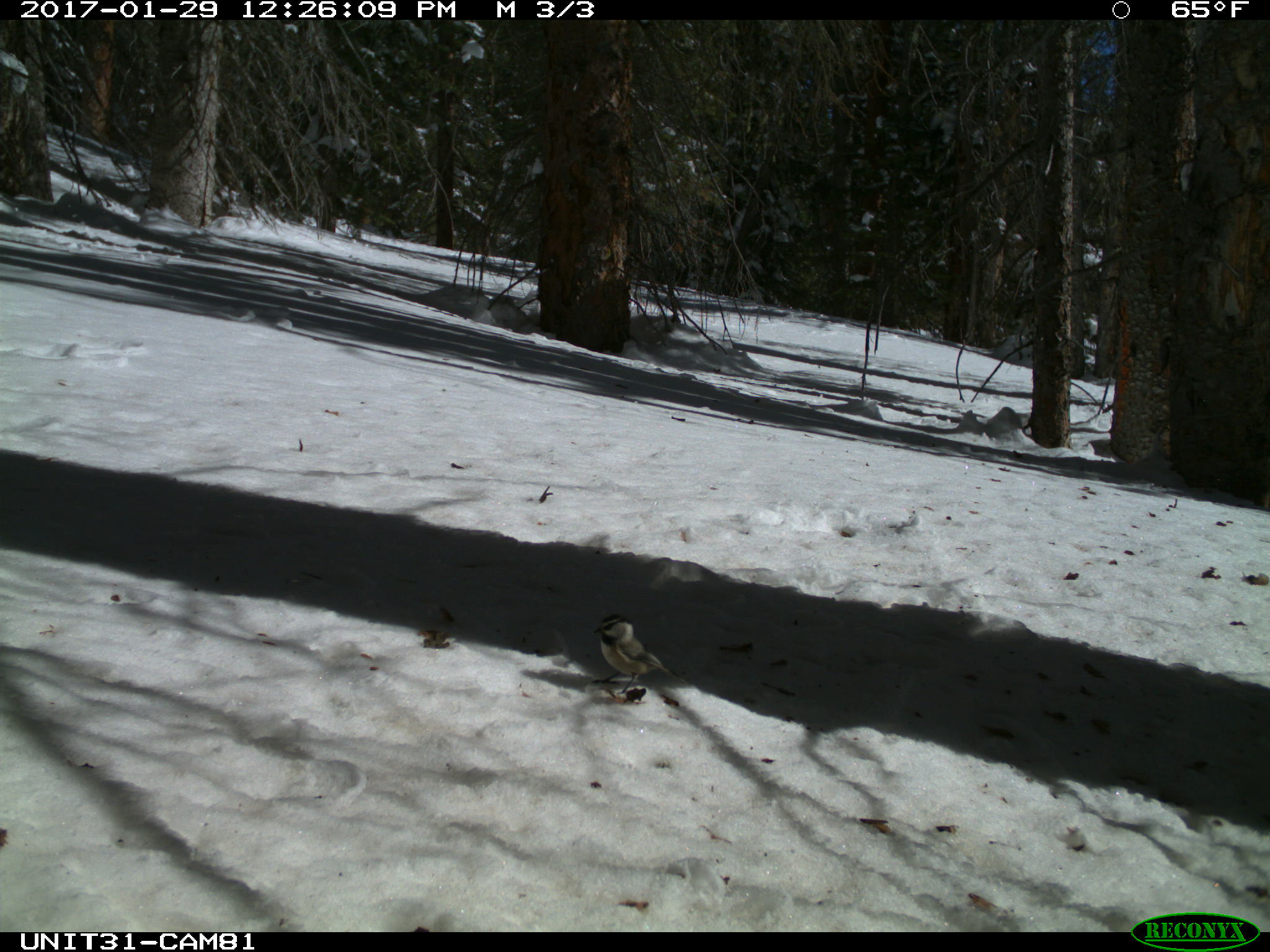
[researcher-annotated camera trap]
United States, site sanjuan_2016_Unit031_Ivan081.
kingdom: Animalia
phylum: Chordata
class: Aves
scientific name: Aves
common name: birds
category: unidentified bird